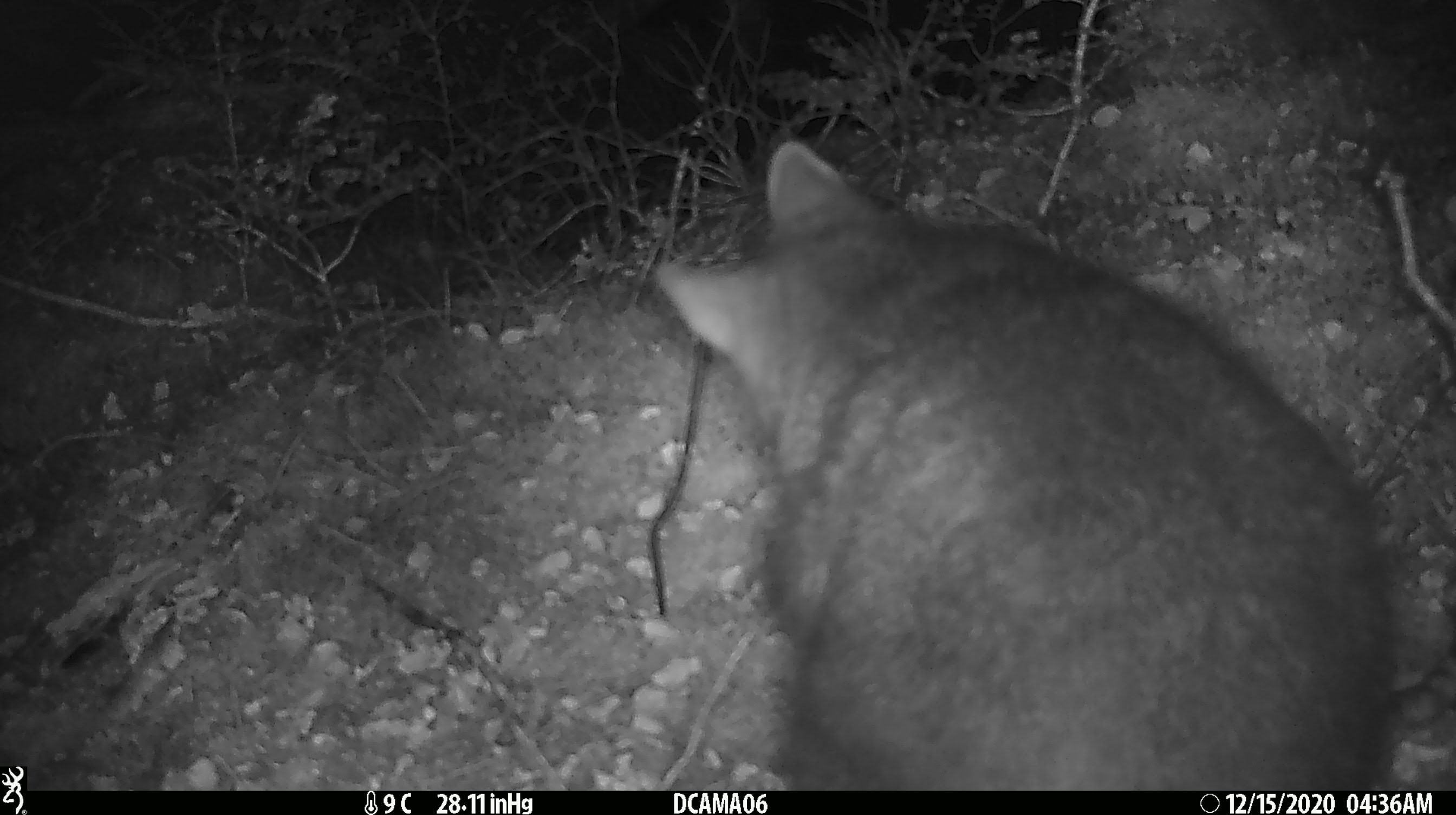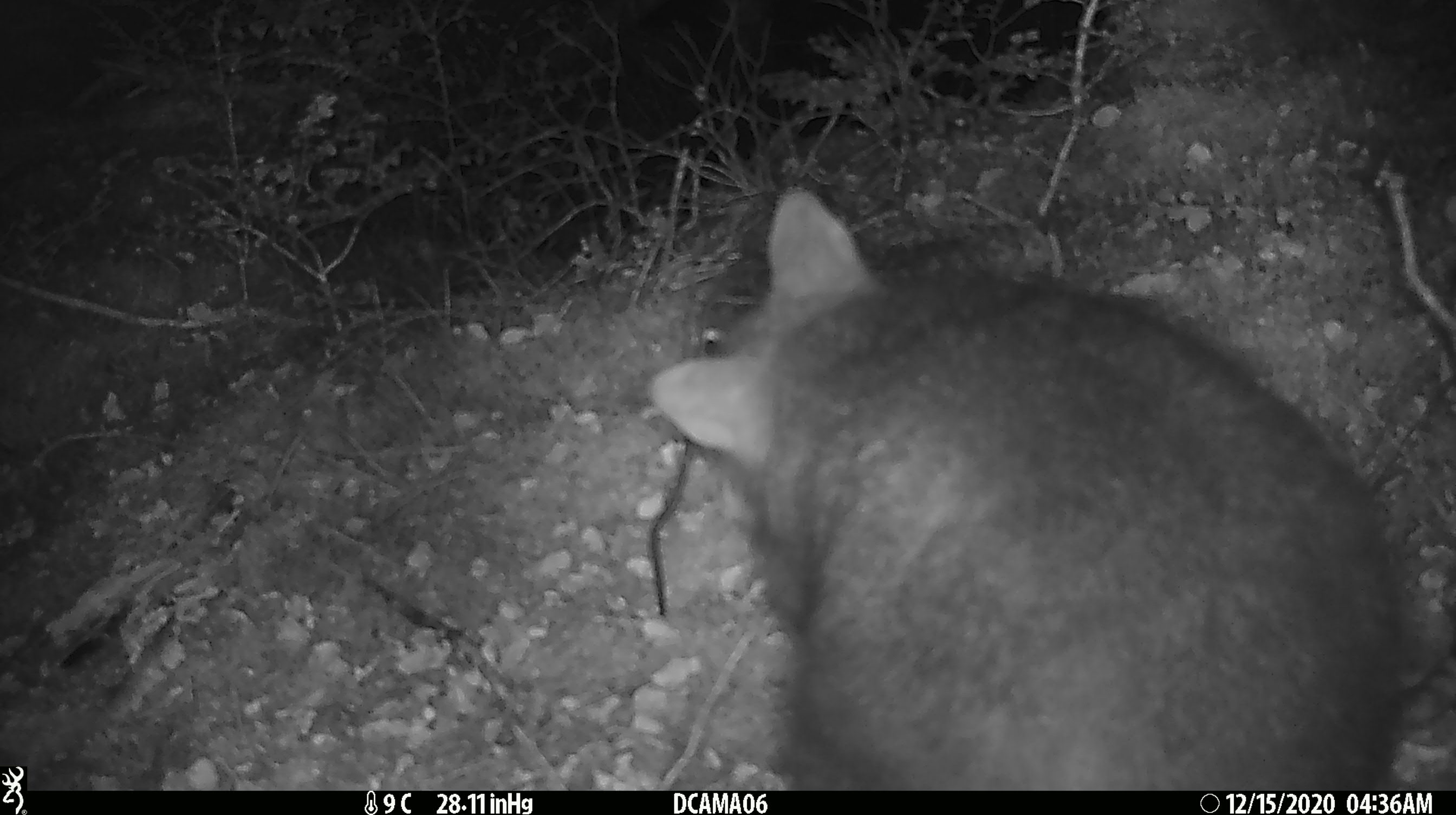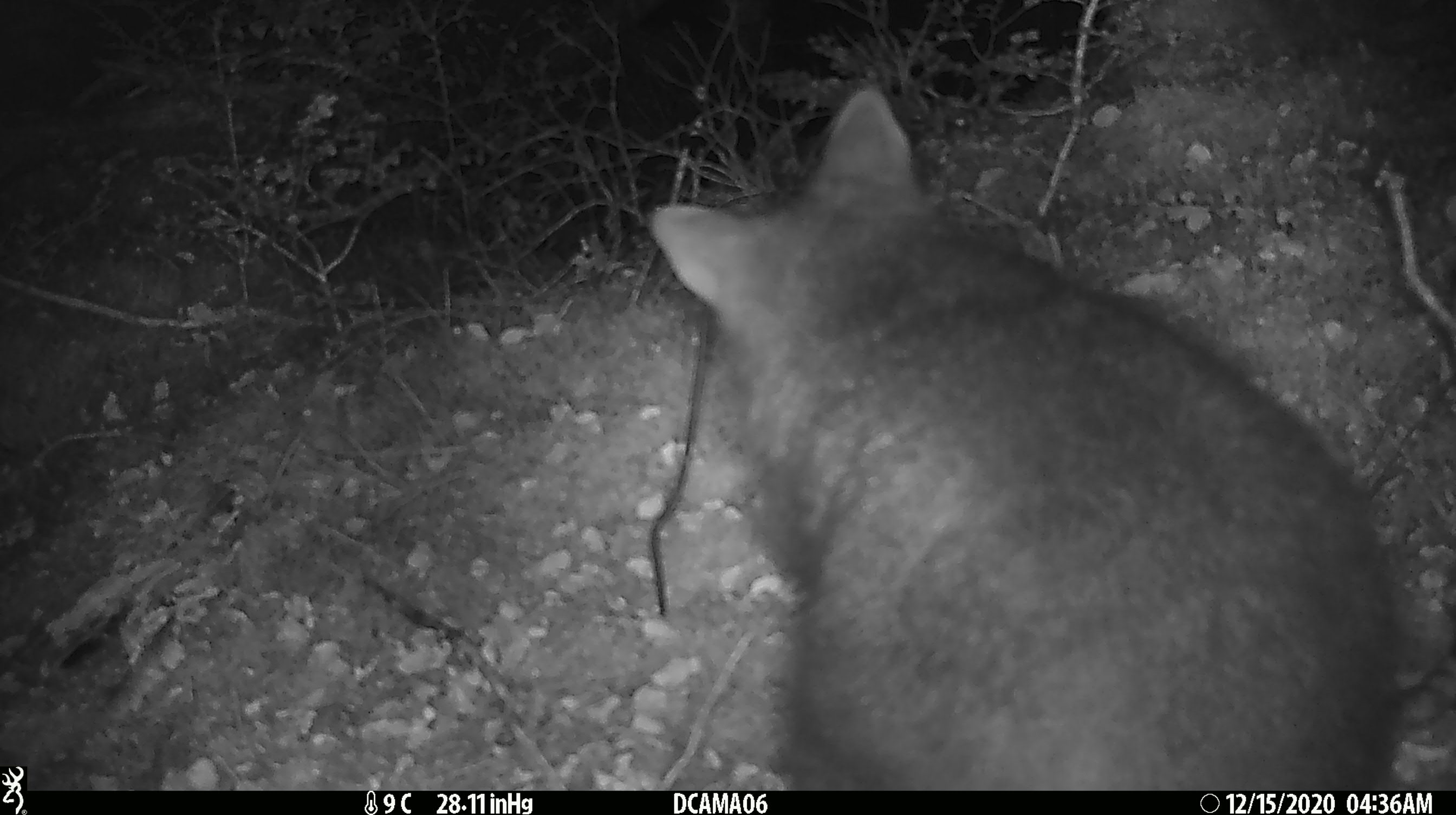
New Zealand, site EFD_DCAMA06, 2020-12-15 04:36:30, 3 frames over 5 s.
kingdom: Animalia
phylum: Chordata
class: Mammalia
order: Diprotodontia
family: Phalangeridae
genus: Trichosurus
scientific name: Trichosurus vulpecula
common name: common brushtail possum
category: possum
Possum (common brushtail possum) (Trichosurus vulpecula).